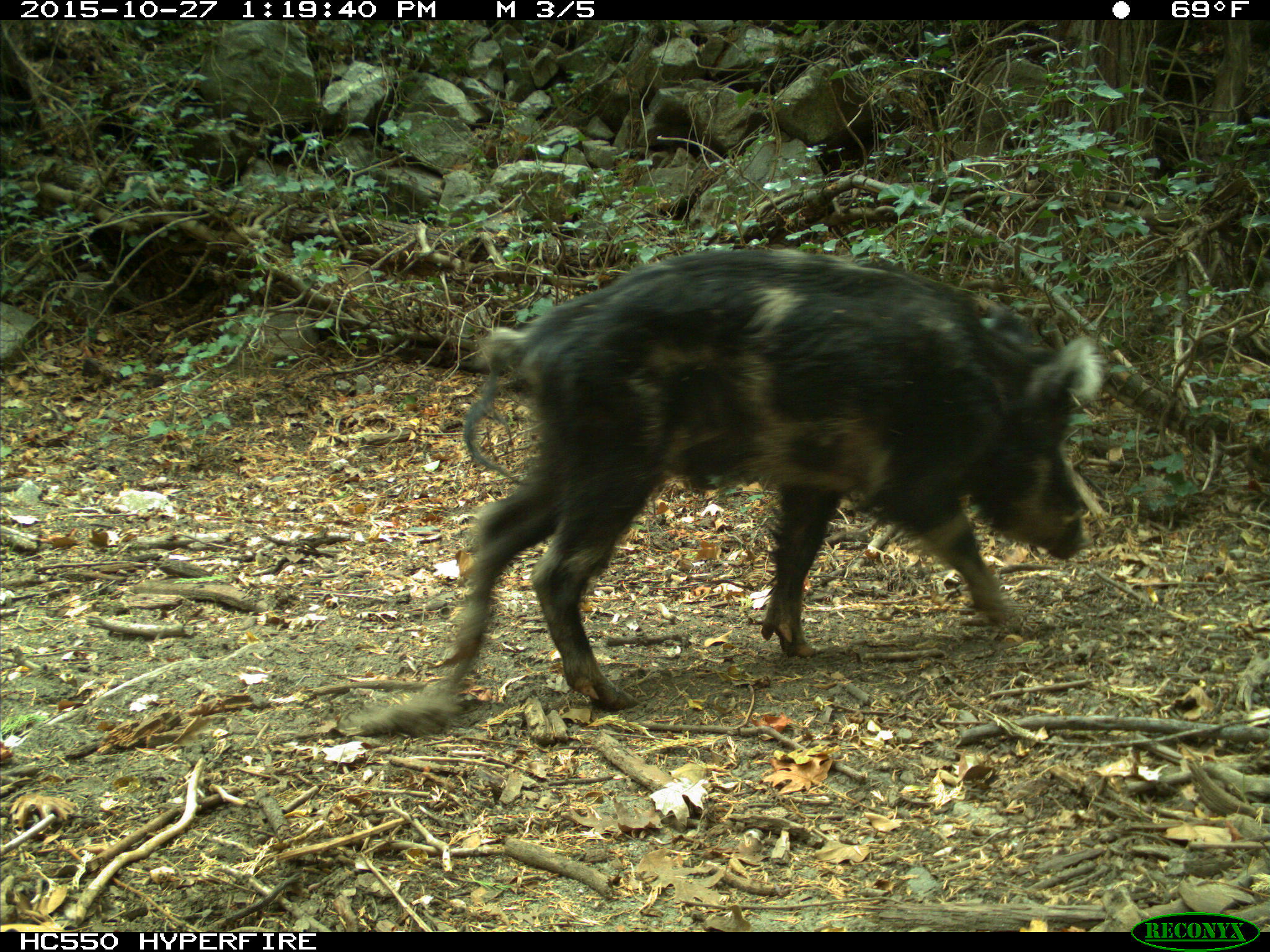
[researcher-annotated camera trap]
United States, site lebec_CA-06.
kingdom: Animalia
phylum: Chordata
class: Mammalia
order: Artiodactyla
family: Suidae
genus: Sus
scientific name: Sus scrofa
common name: wild boar